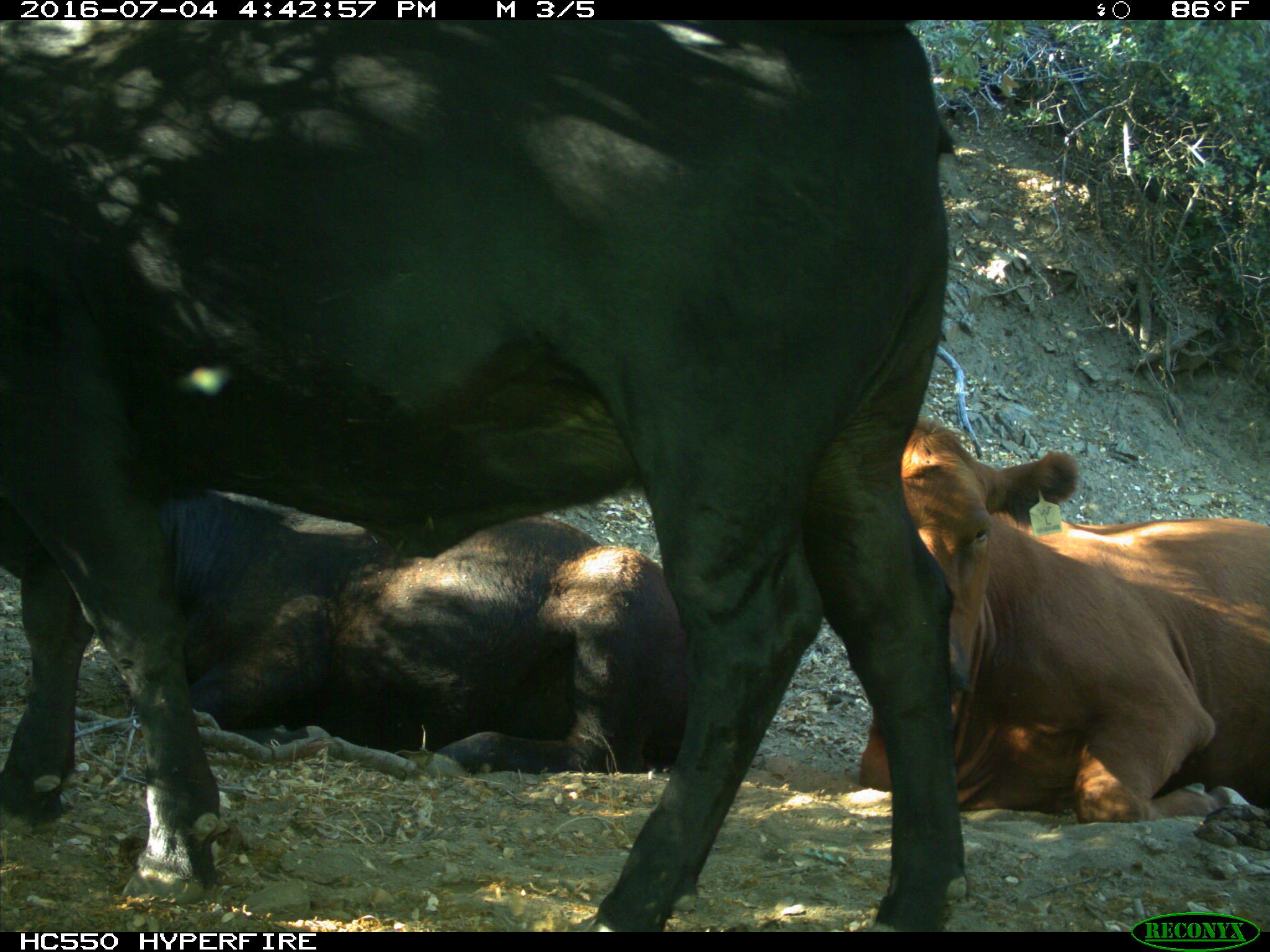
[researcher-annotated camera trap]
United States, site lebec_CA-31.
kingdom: Animalia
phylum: Chordata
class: Mammalia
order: Artiodactyla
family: Bovidae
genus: Bos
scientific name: Bos taurus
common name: domestic cow